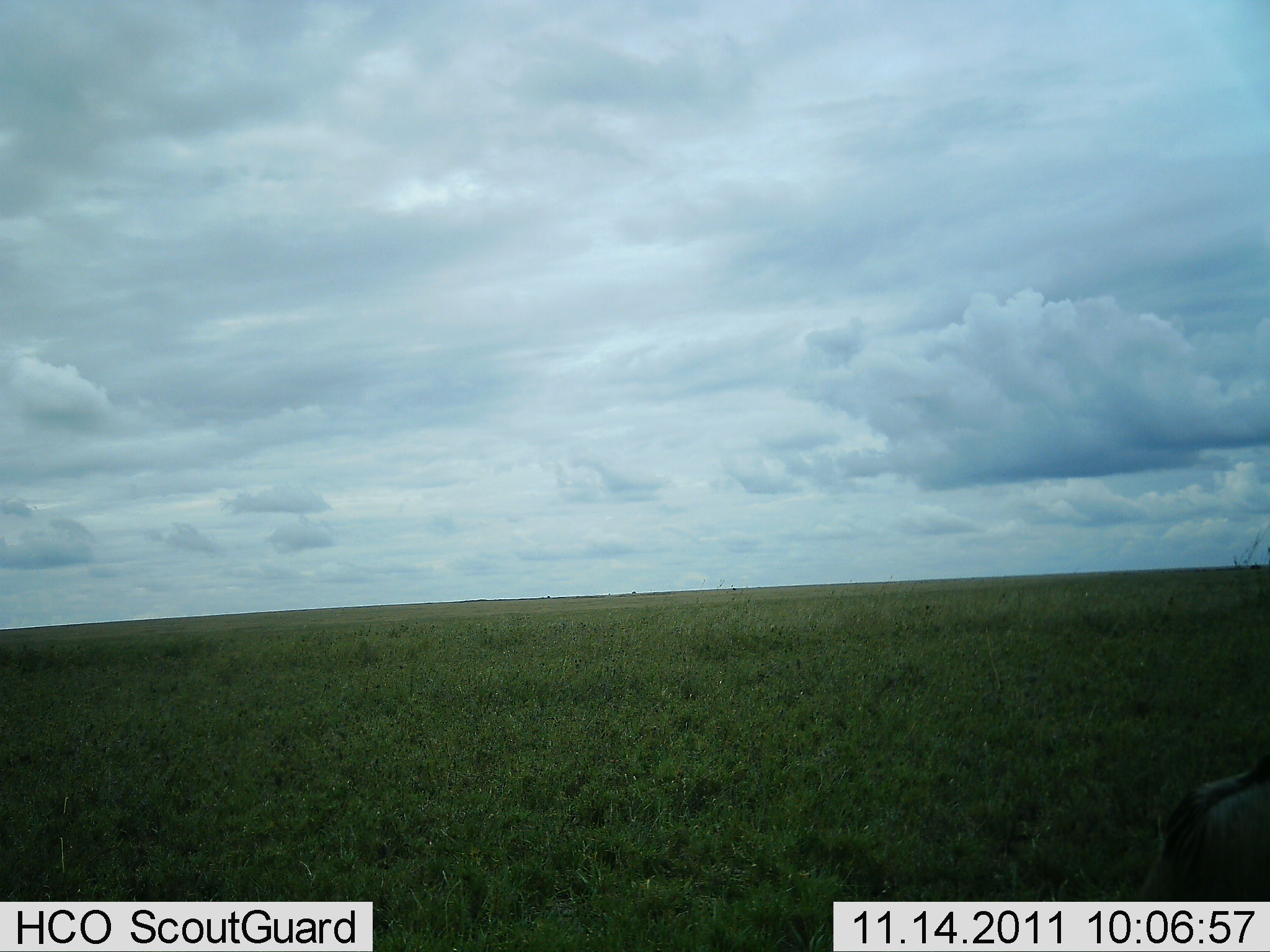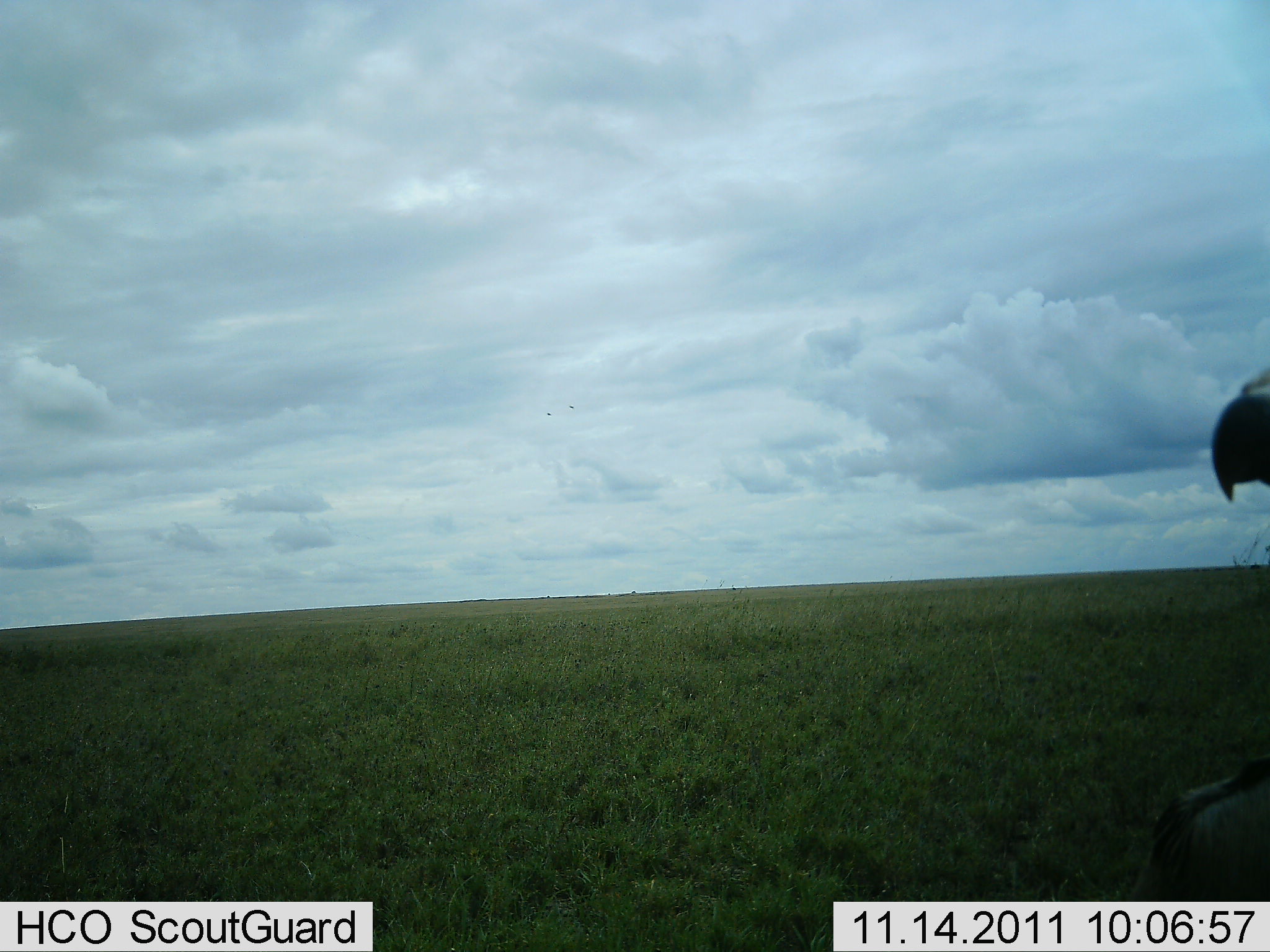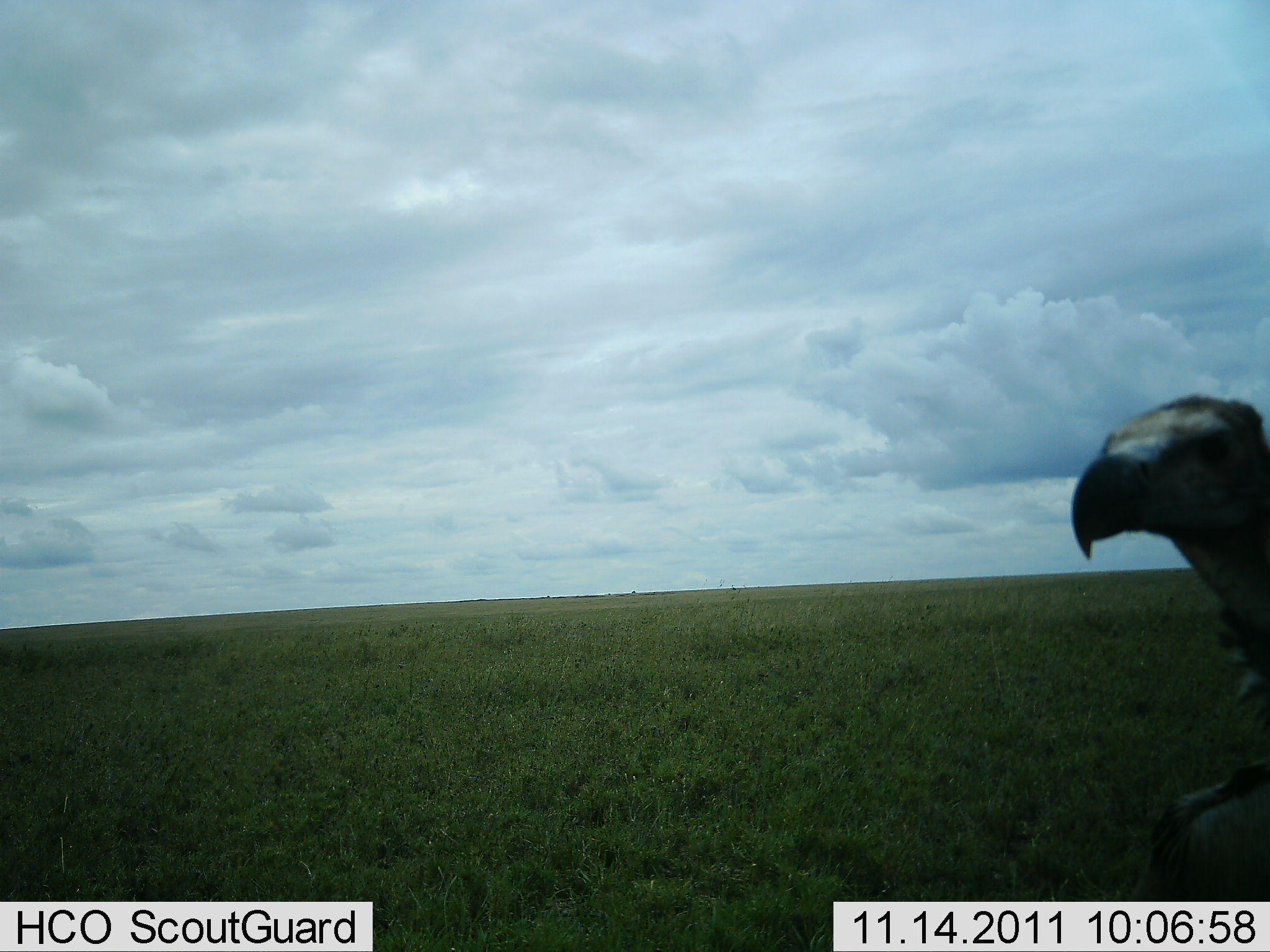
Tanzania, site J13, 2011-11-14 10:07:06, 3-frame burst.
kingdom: Animalia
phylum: Chordata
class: Aves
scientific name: Aves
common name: bird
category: otherbird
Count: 1.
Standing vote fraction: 30%.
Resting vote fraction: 10%.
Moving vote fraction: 60%.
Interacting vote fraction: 10%.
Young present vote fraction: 0%.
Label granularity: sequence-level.